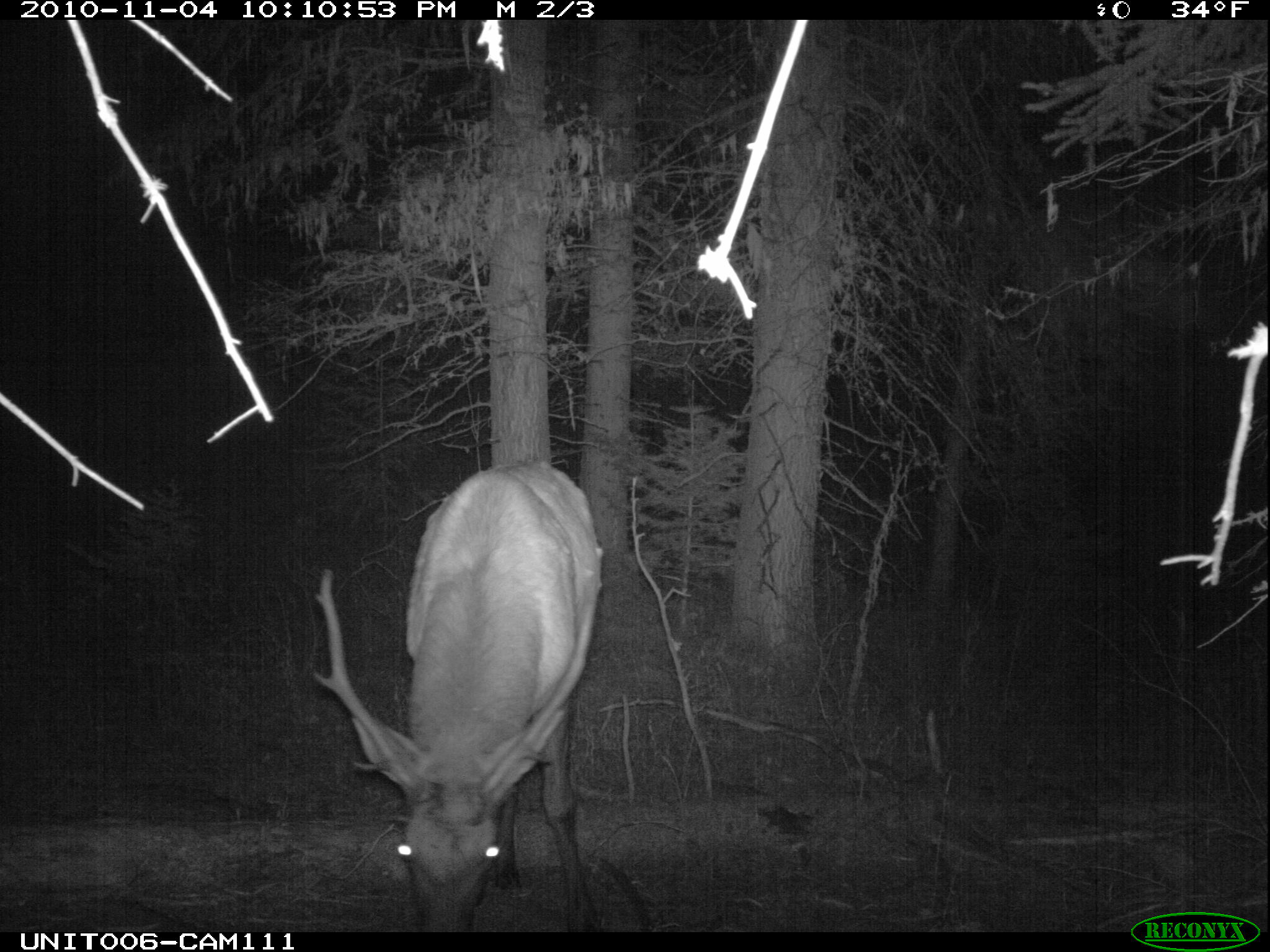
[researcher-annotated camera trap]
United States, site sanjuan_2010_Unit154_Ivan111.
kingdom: Animalia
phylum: Chordata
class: Mammalia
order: Artiodactyla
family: Cervidae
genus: Cervus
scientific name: Cervus elaphus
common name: red deer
Cervus elaphus (red deer).